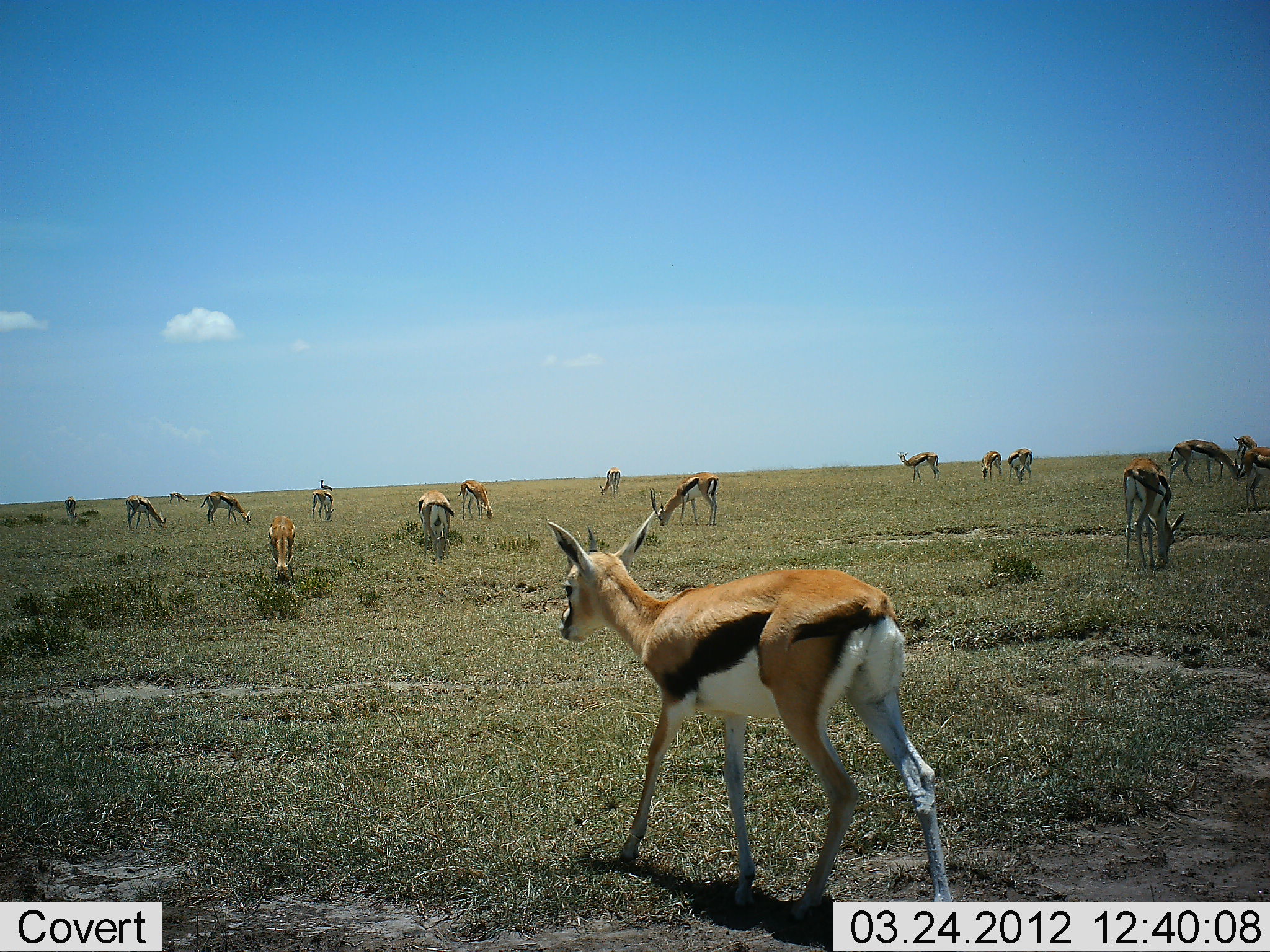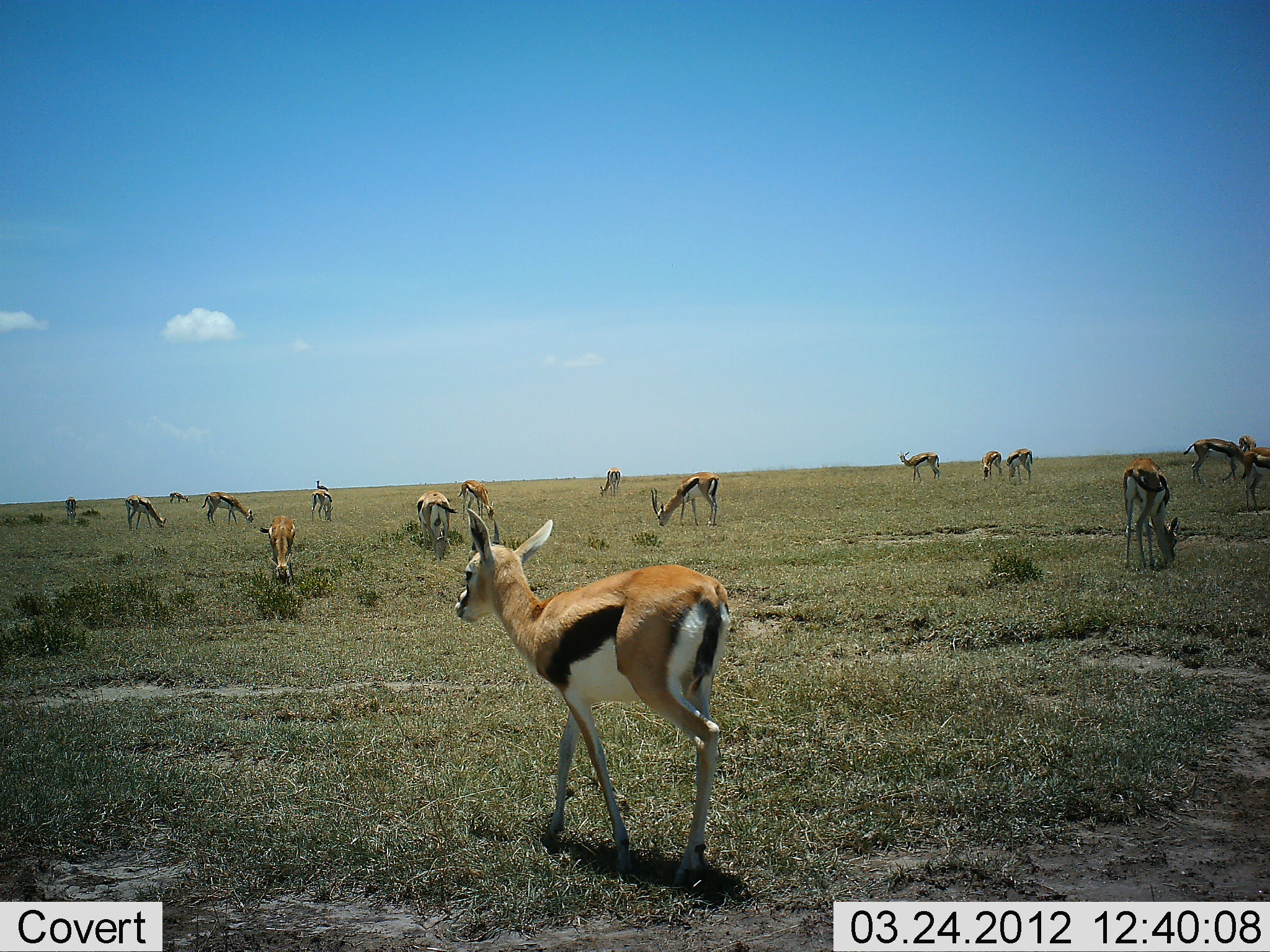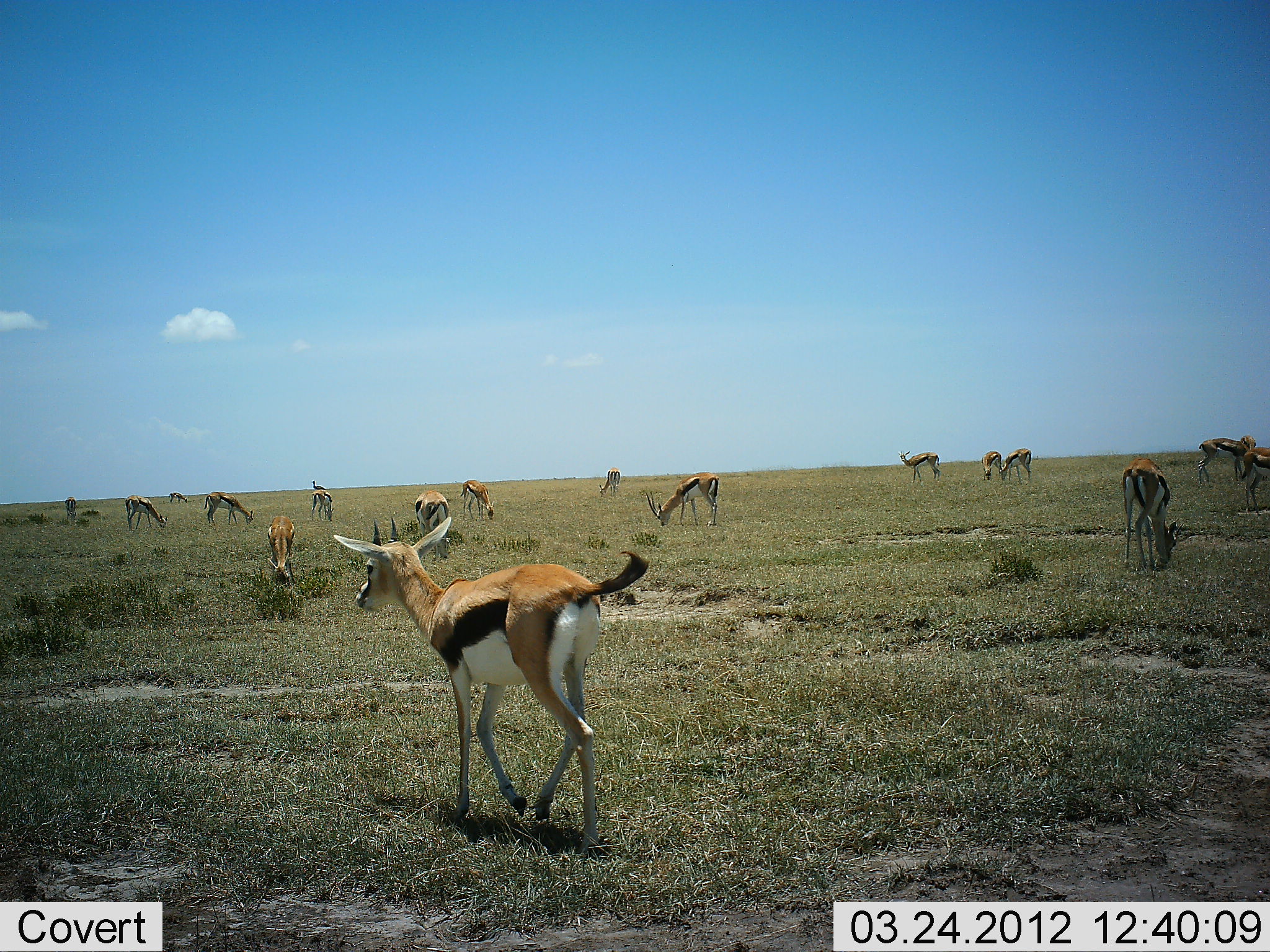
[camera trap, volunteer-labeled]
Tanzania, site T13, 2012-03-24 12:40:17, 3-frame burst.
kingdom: Animalia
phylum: Chordata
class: Mammalia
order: Artiodactyla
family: Bovidae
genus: Eudorcas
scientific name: Eudorcas thomsonii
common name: thomson's gazelle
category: gazellethomsons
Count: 11-50.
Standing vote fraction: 58%.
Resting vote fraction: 0%.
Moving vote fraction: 65%.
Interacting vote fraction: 8%.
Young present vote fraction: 8%.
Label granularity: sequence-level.